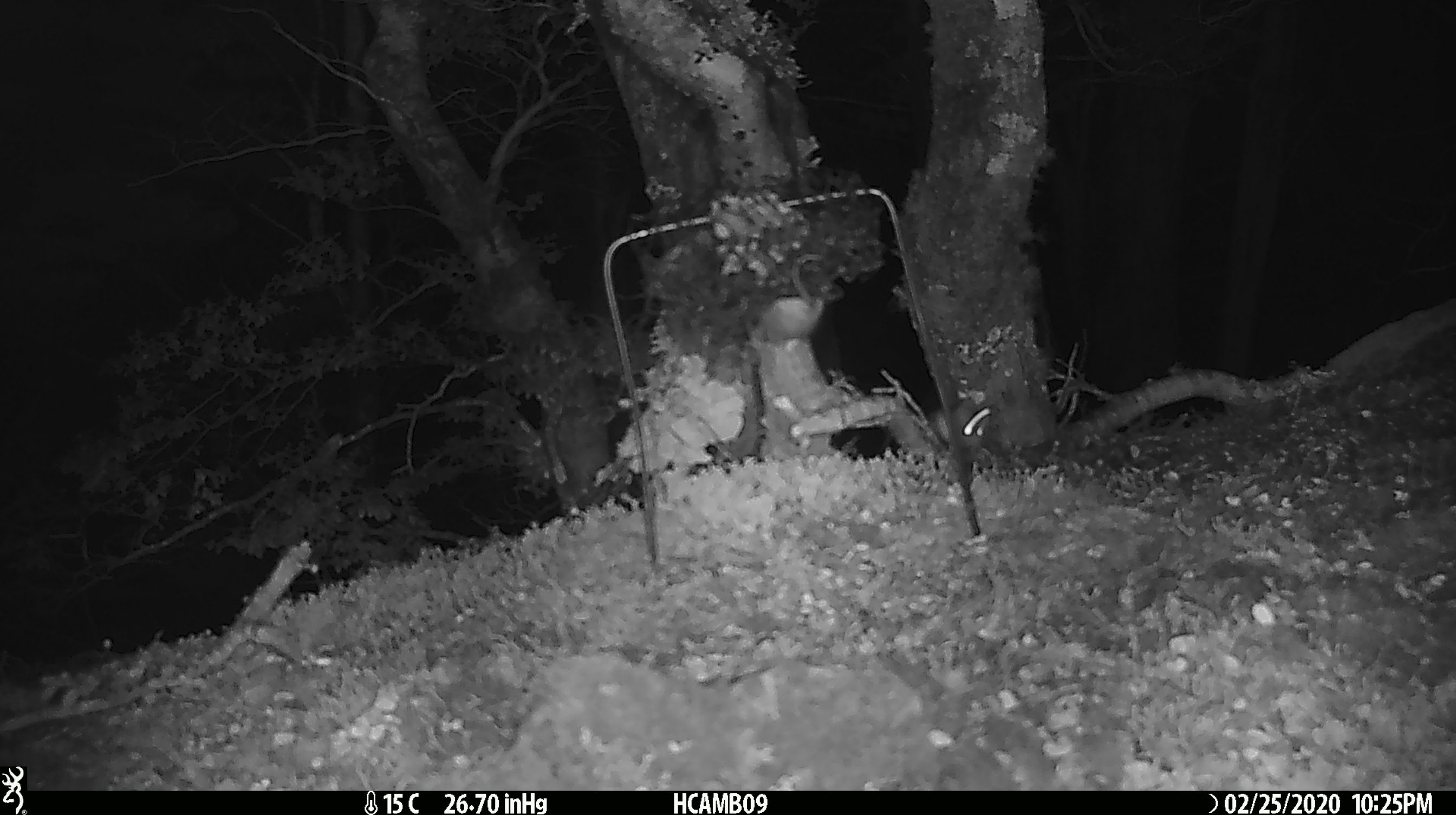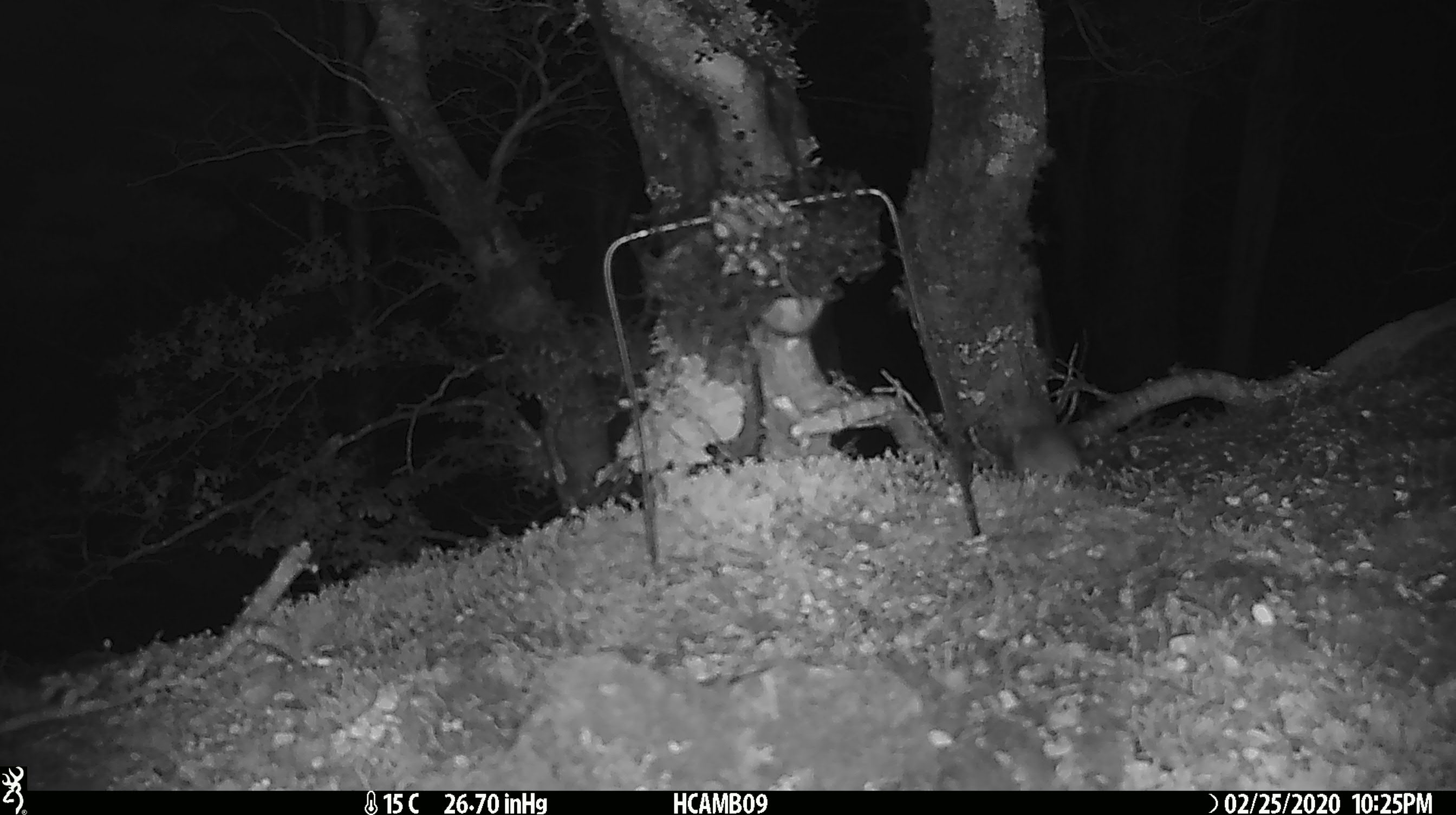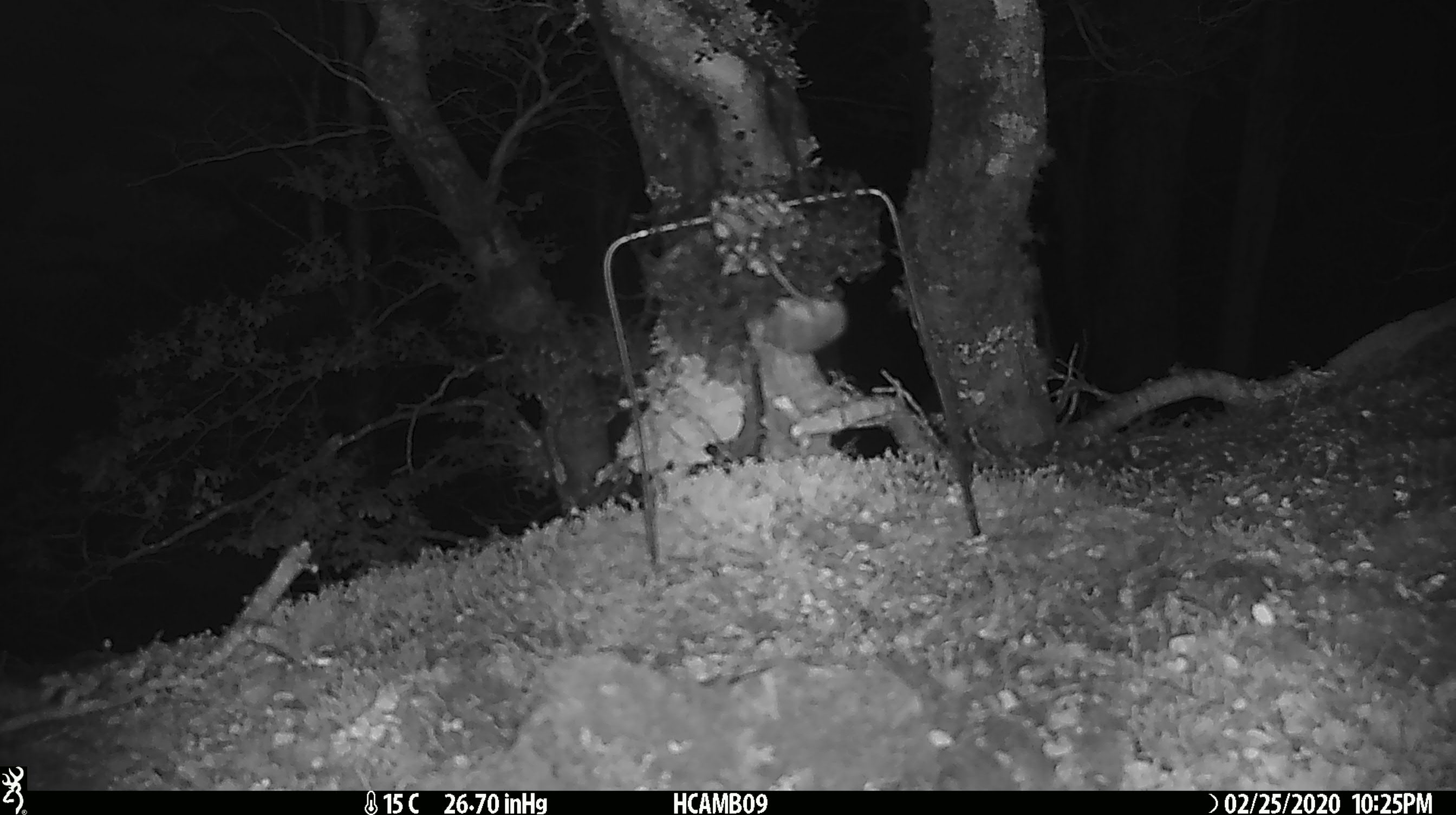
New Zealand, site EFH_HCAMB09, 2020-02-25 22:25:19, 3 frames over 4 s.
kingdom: Animalia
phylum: Chordata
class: Mammalia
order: Rodentia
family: Muridae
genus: Mus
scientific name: Mus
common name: mouse